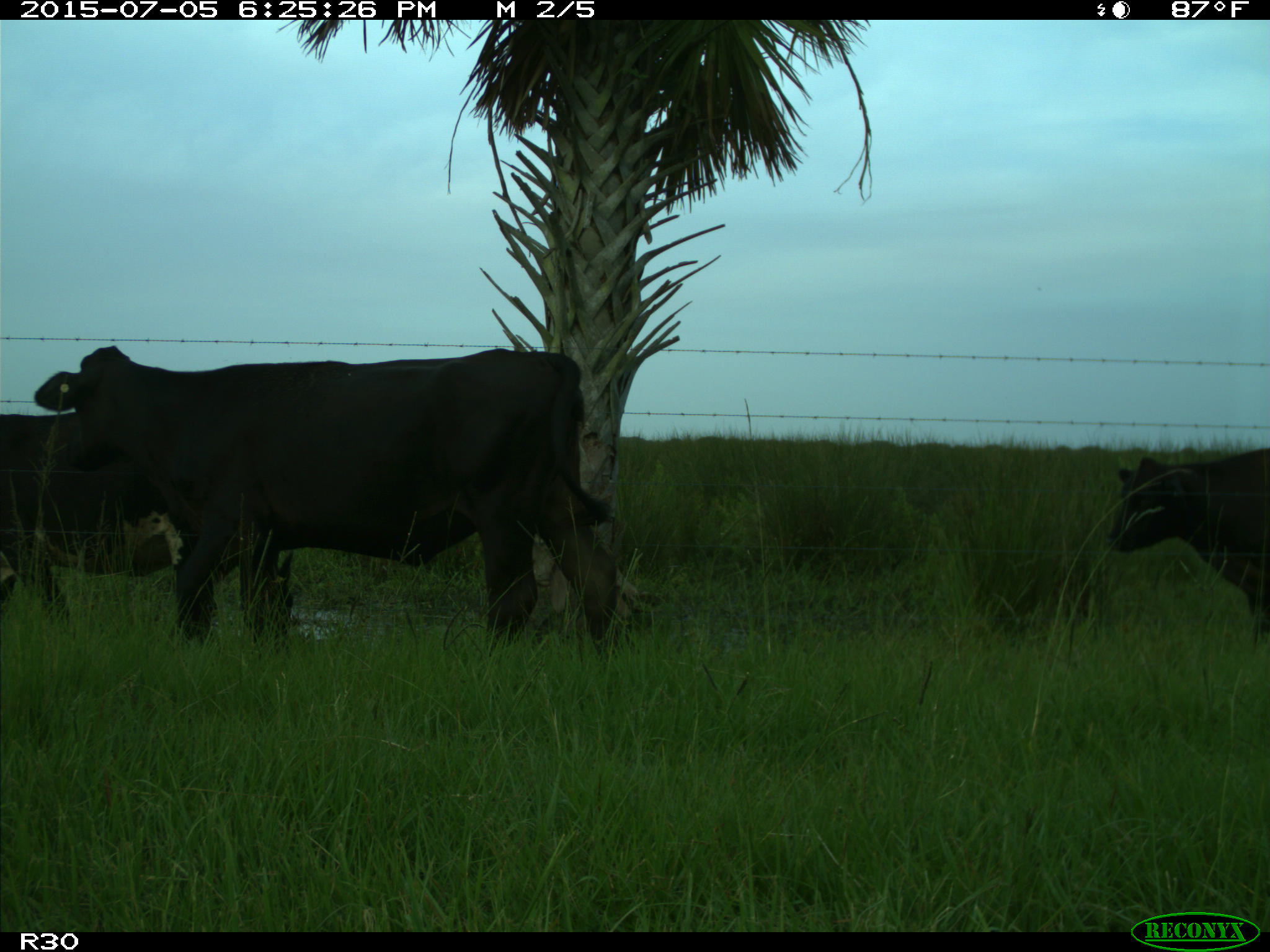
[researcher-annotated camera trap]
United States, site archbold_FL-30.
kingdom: Animalia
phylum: Chordata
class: Mammalia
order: Artiodactyla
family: Bovidae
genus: Bos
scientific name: Bos taurus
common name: domestic cow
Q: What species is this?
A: Bos taurus (domestic cow).